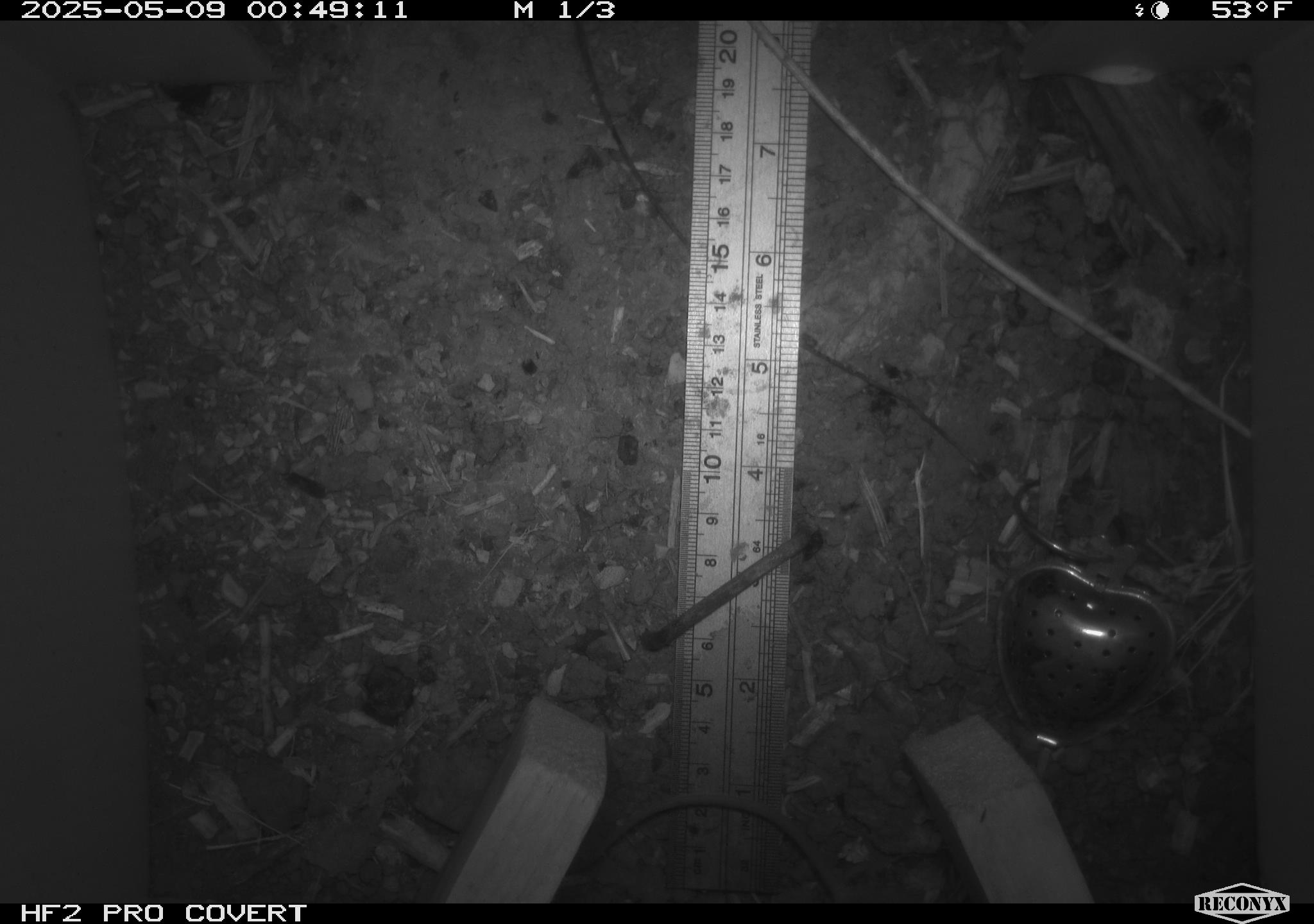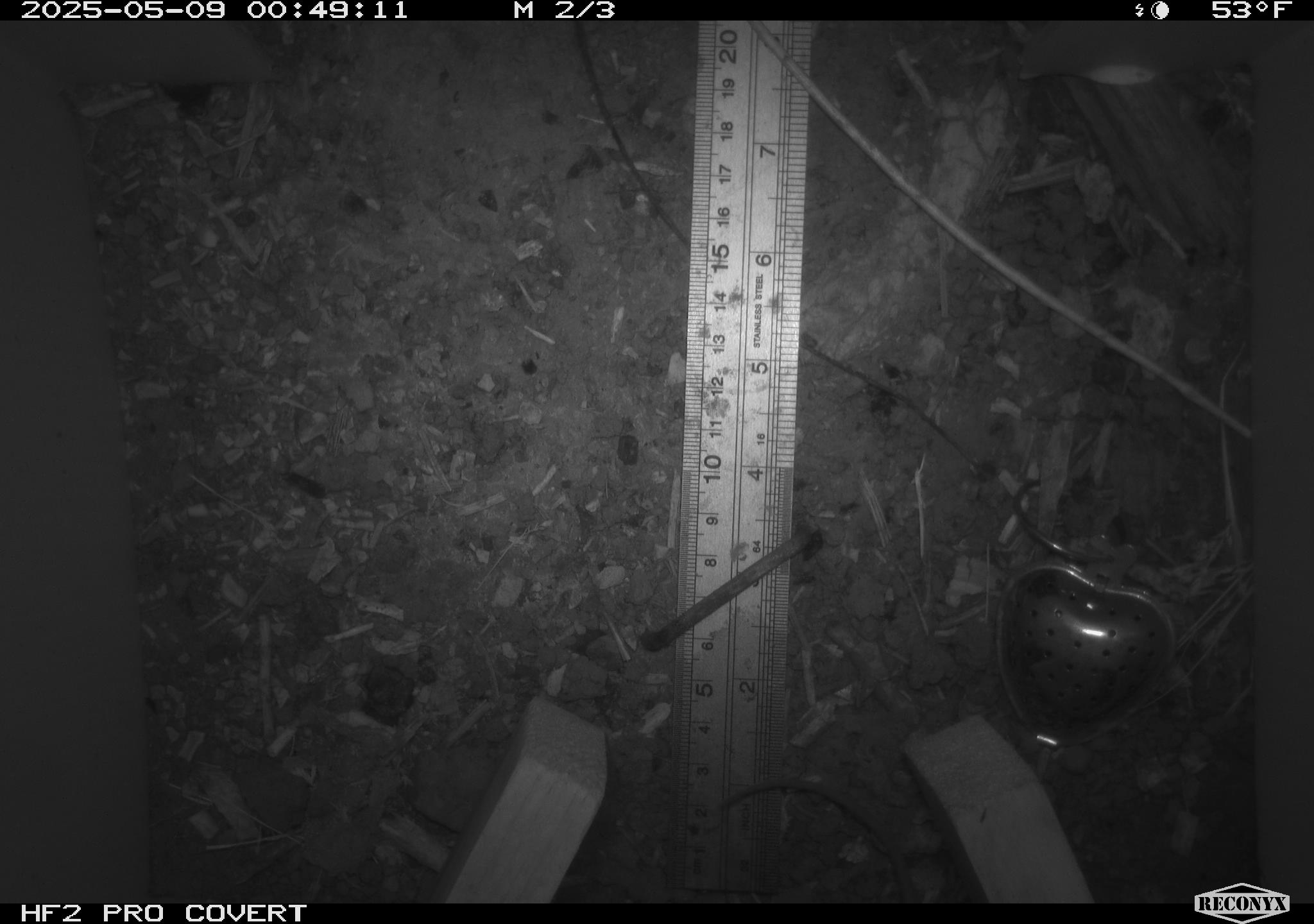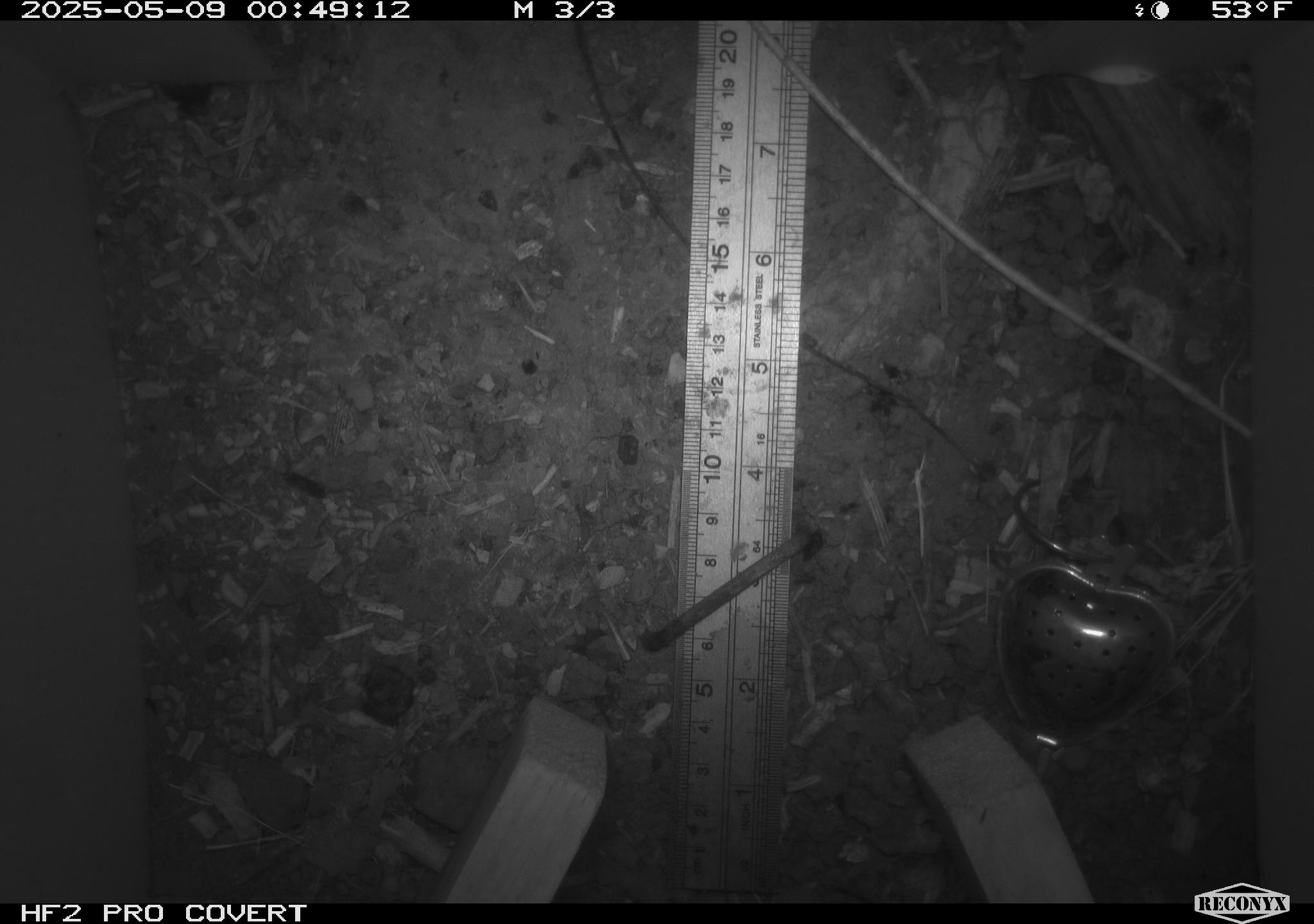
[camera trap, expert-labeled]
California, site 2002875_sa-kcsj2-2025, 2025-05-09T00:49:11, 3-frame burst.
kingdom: Animalia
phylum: Chordata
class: Mammalia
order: Rodentia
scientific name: Rodentia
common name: rodent